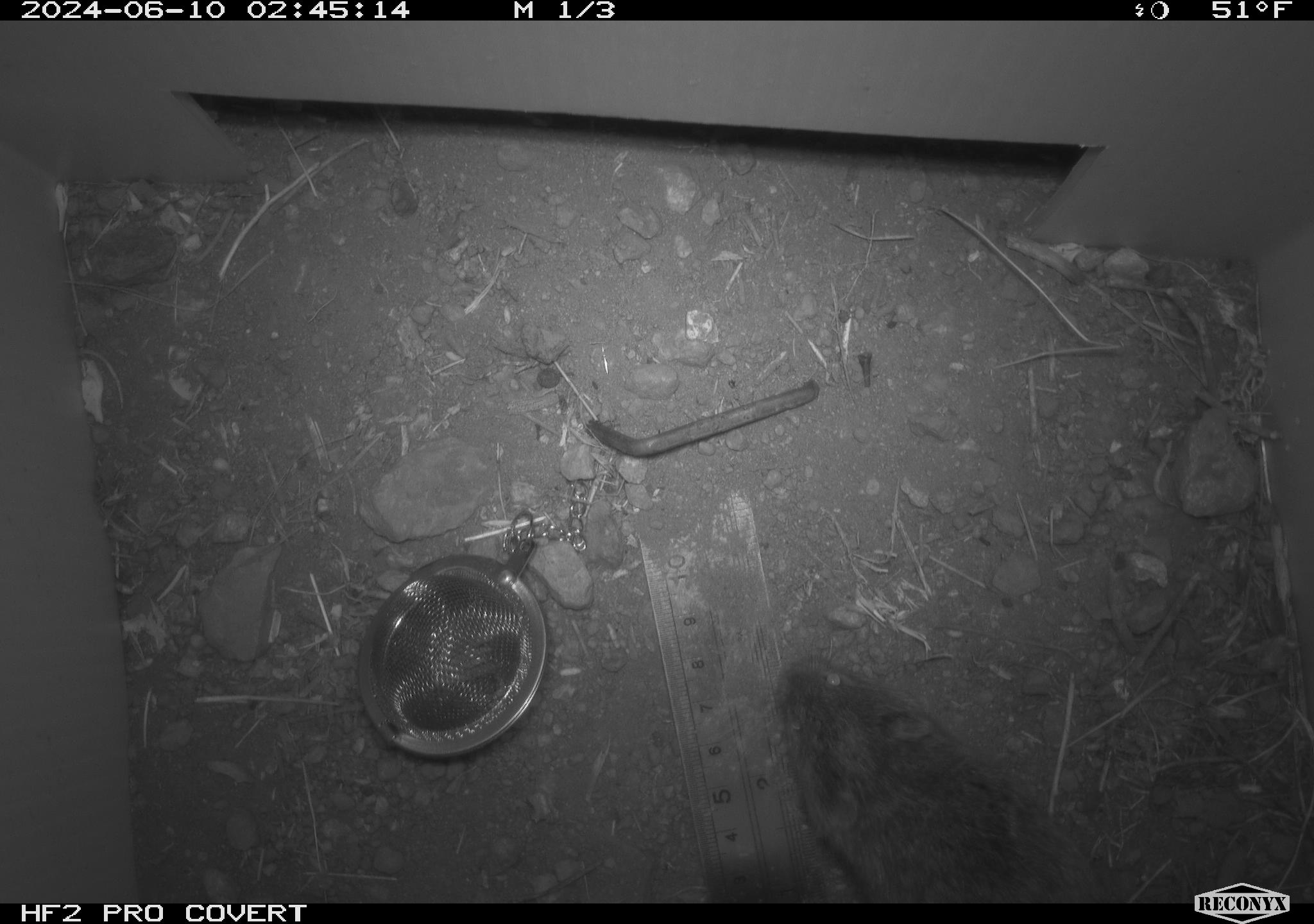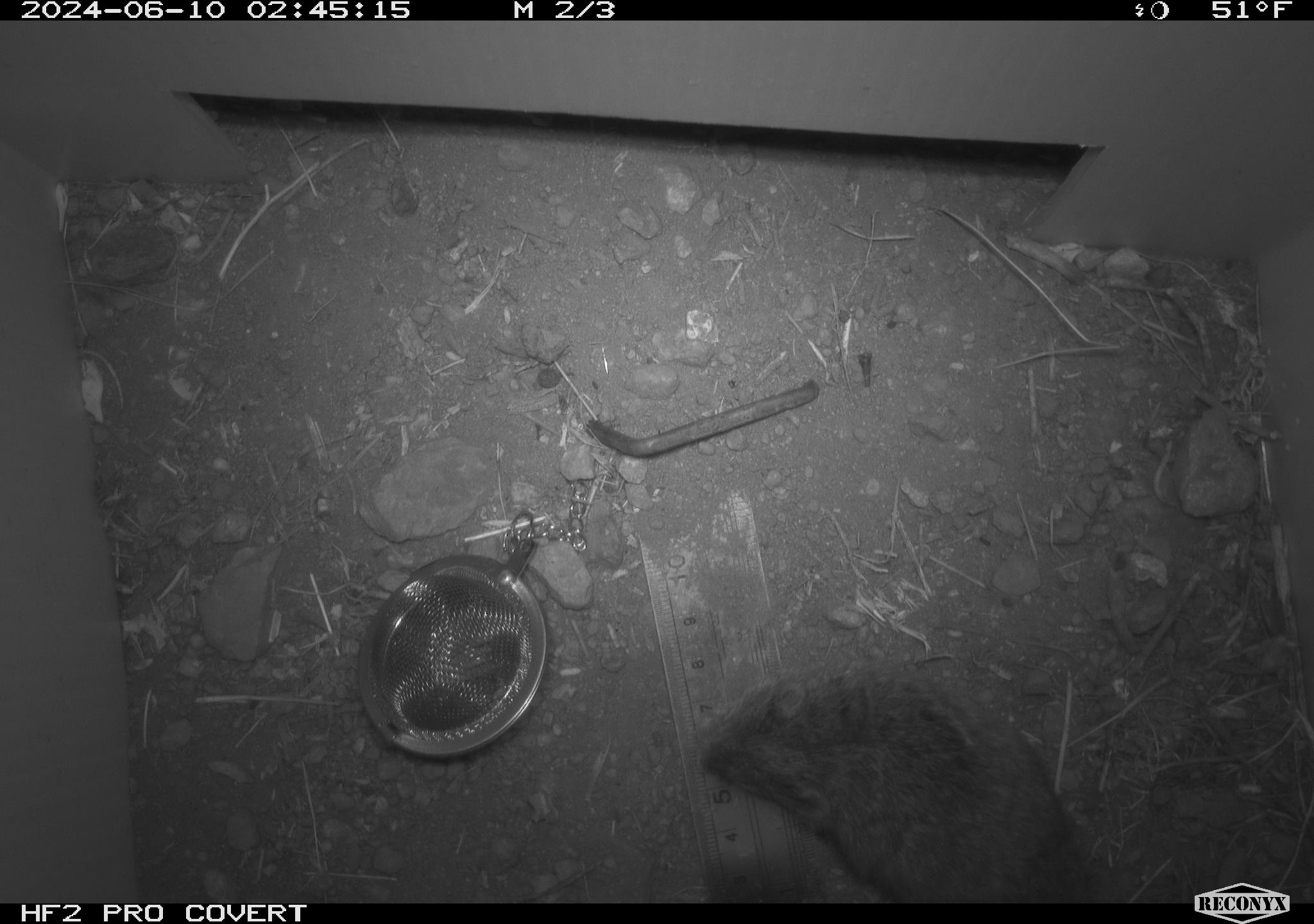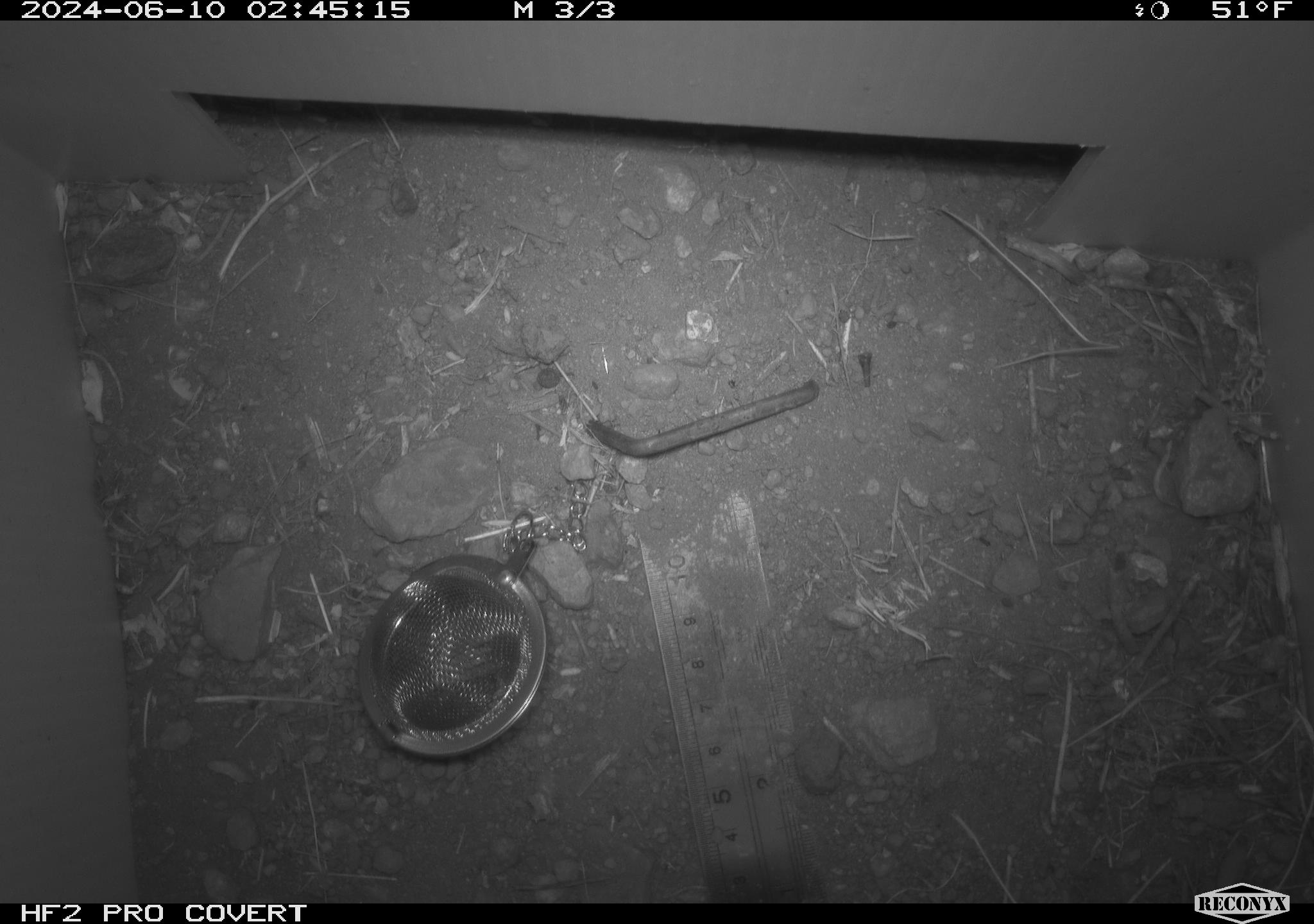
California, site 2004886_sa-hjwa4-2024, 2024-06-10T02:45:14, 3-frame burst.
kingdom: Animalia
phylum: Chordata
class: Mammalia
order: Rodentia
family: Cricetidae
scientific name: Cricetidae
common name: hamsters, voles, lemmings, and allies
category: cricetidae family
Cricetidae family (hamsters, voles, lemmings, and allies) (Cricetidae).